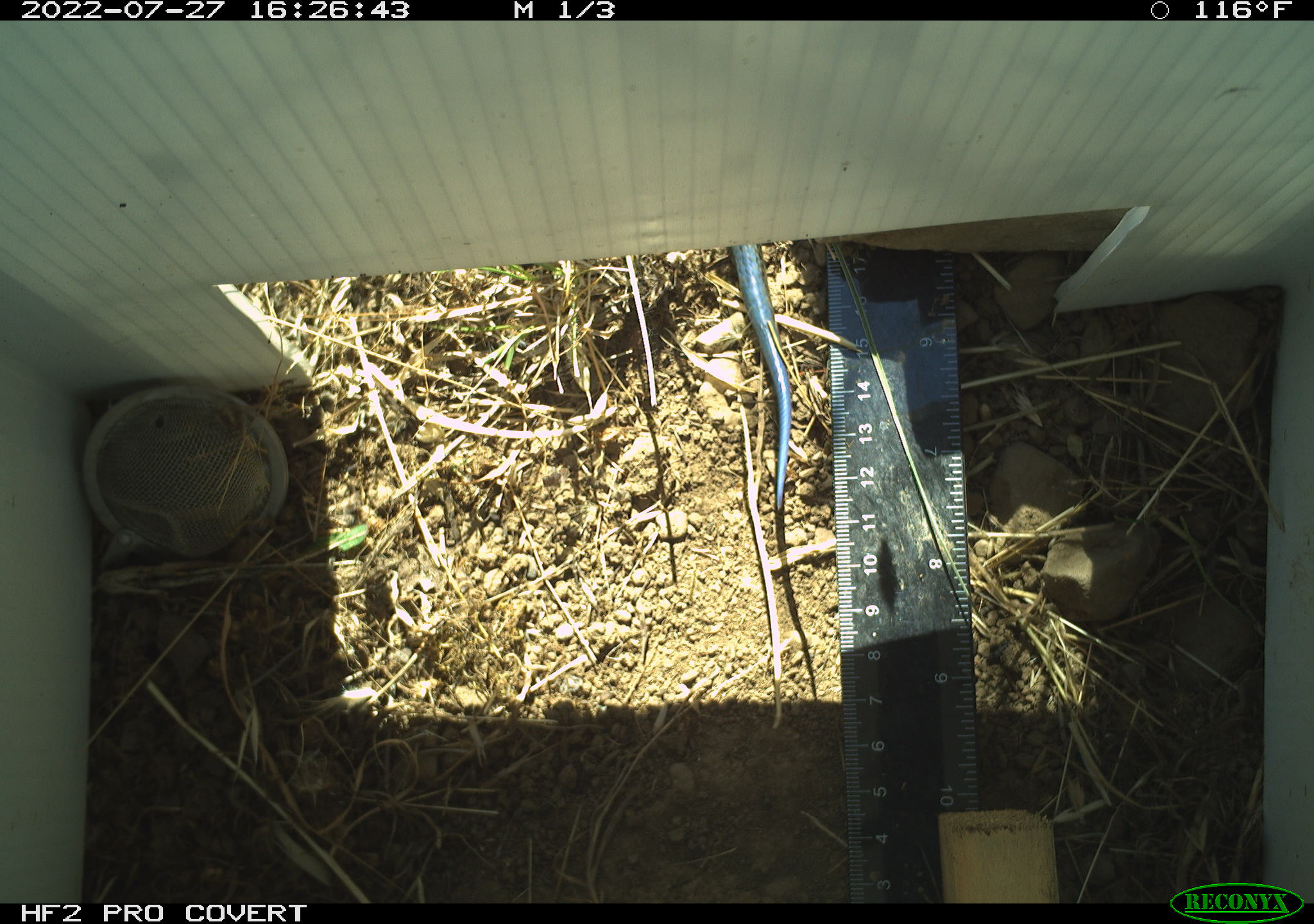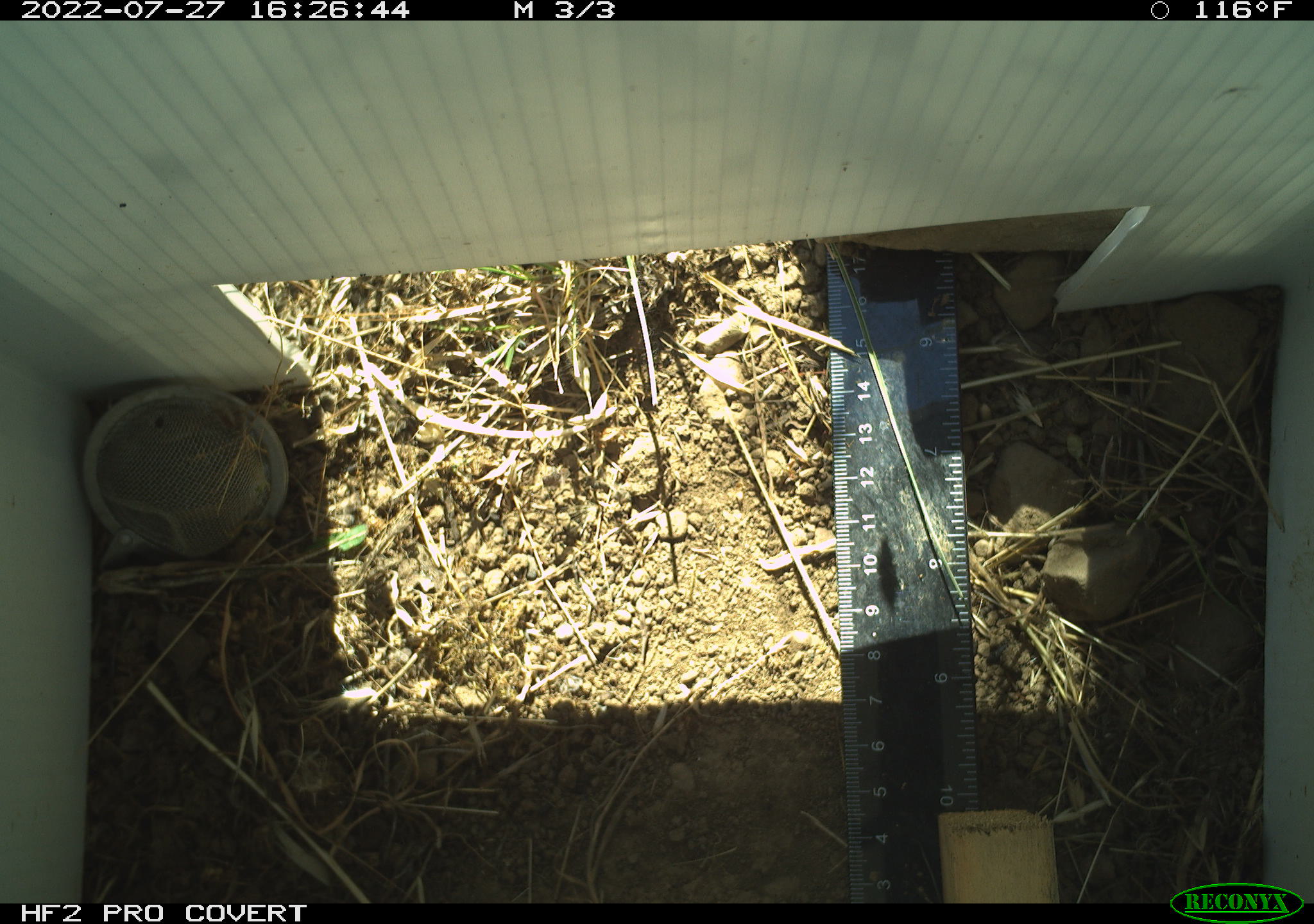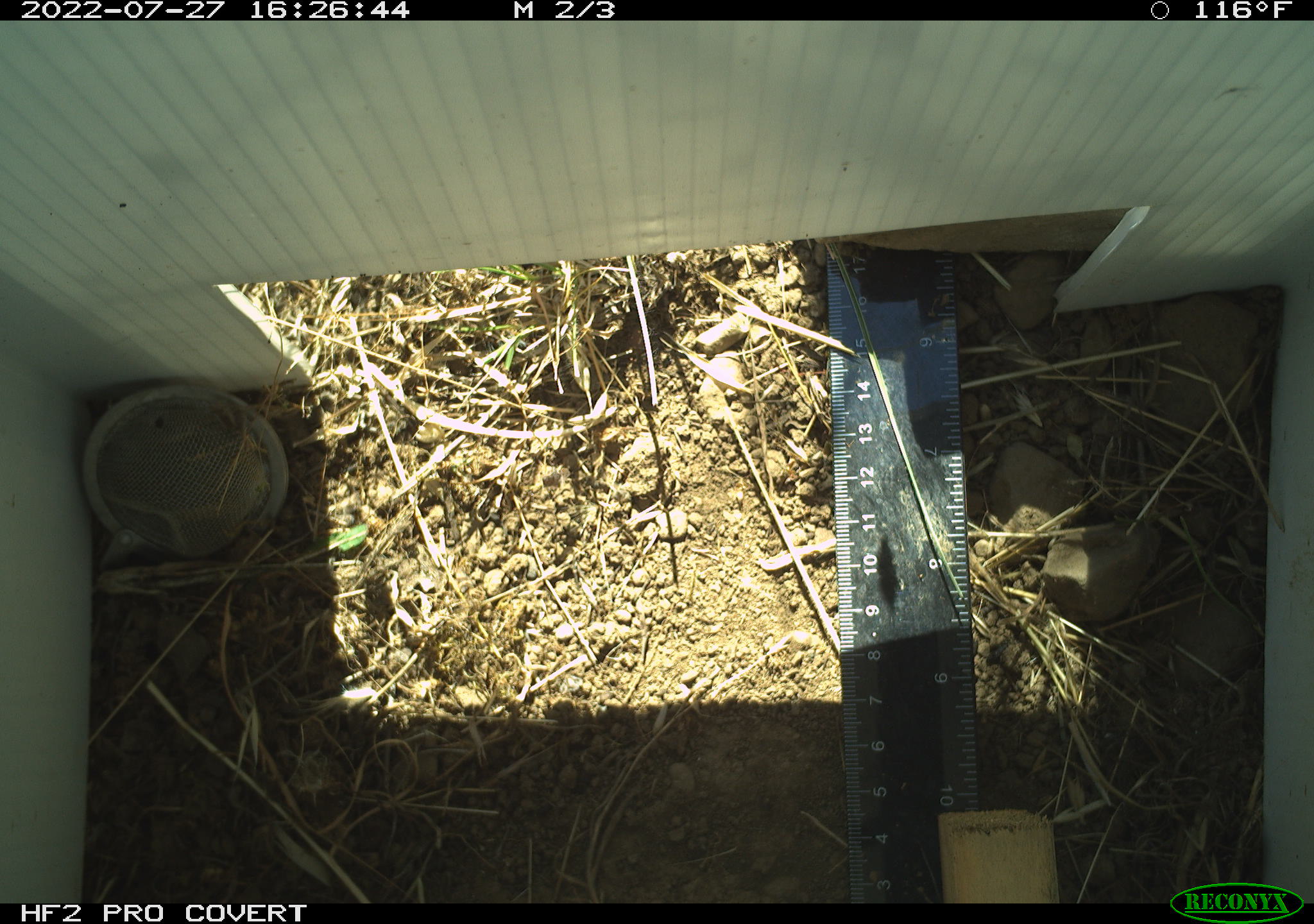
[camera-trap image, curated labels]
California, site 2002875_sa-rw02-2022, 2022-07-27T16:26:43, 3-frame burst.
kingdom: Animalia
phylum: Chordata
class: Reptilia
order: Squamata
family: Scincidae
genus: Plestiodon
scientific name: Plestiodon skiltonianus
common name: western skink